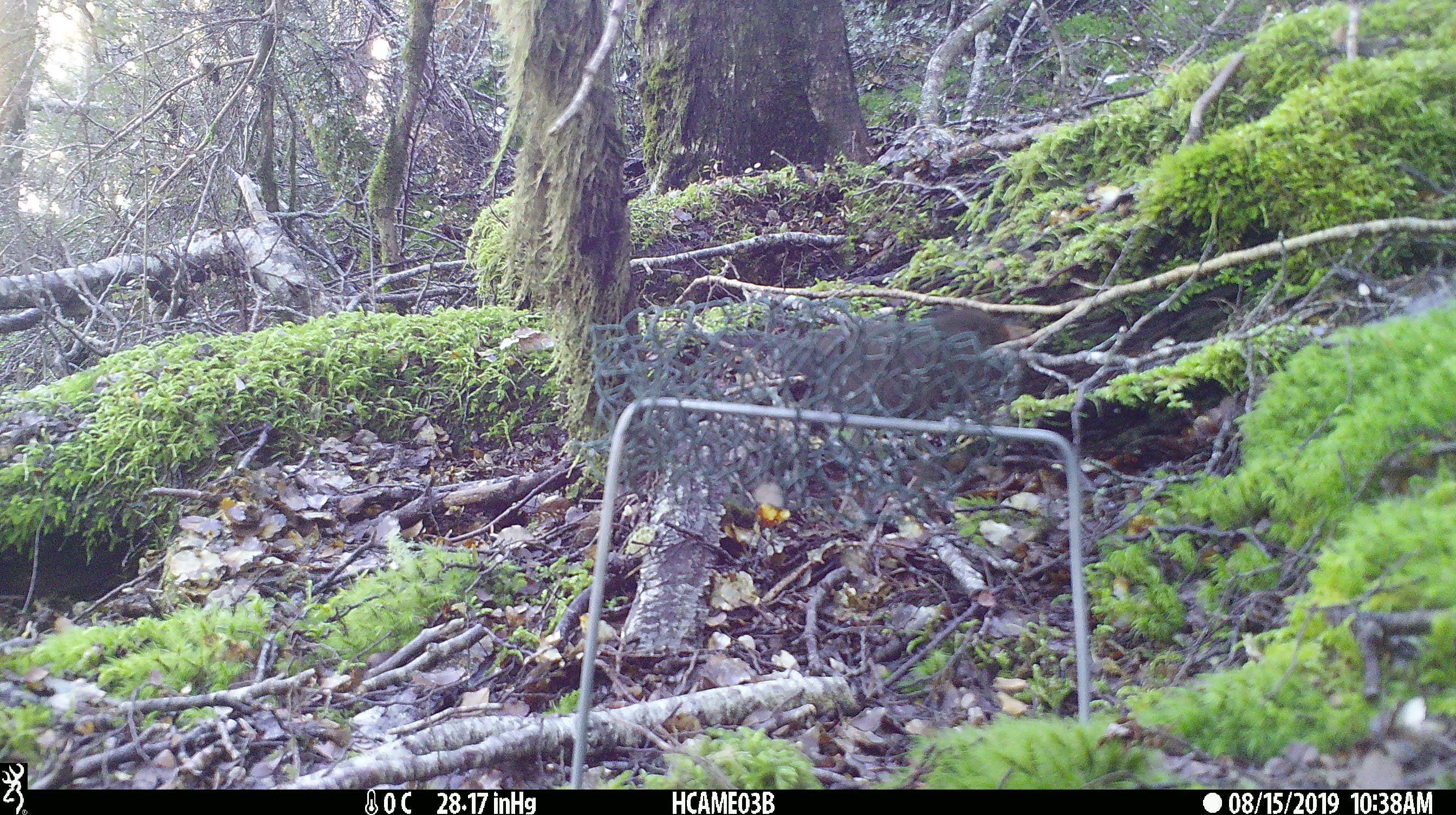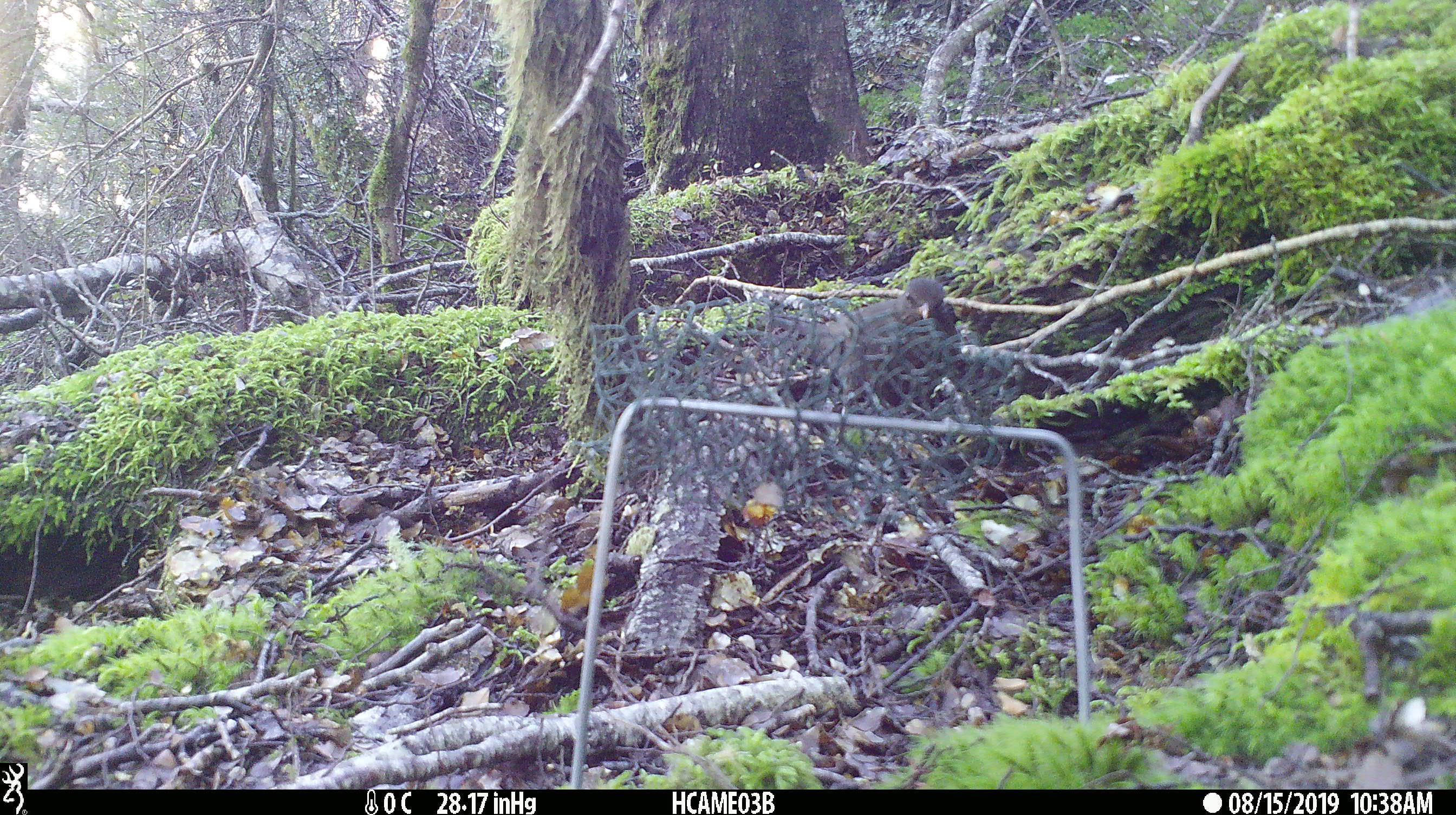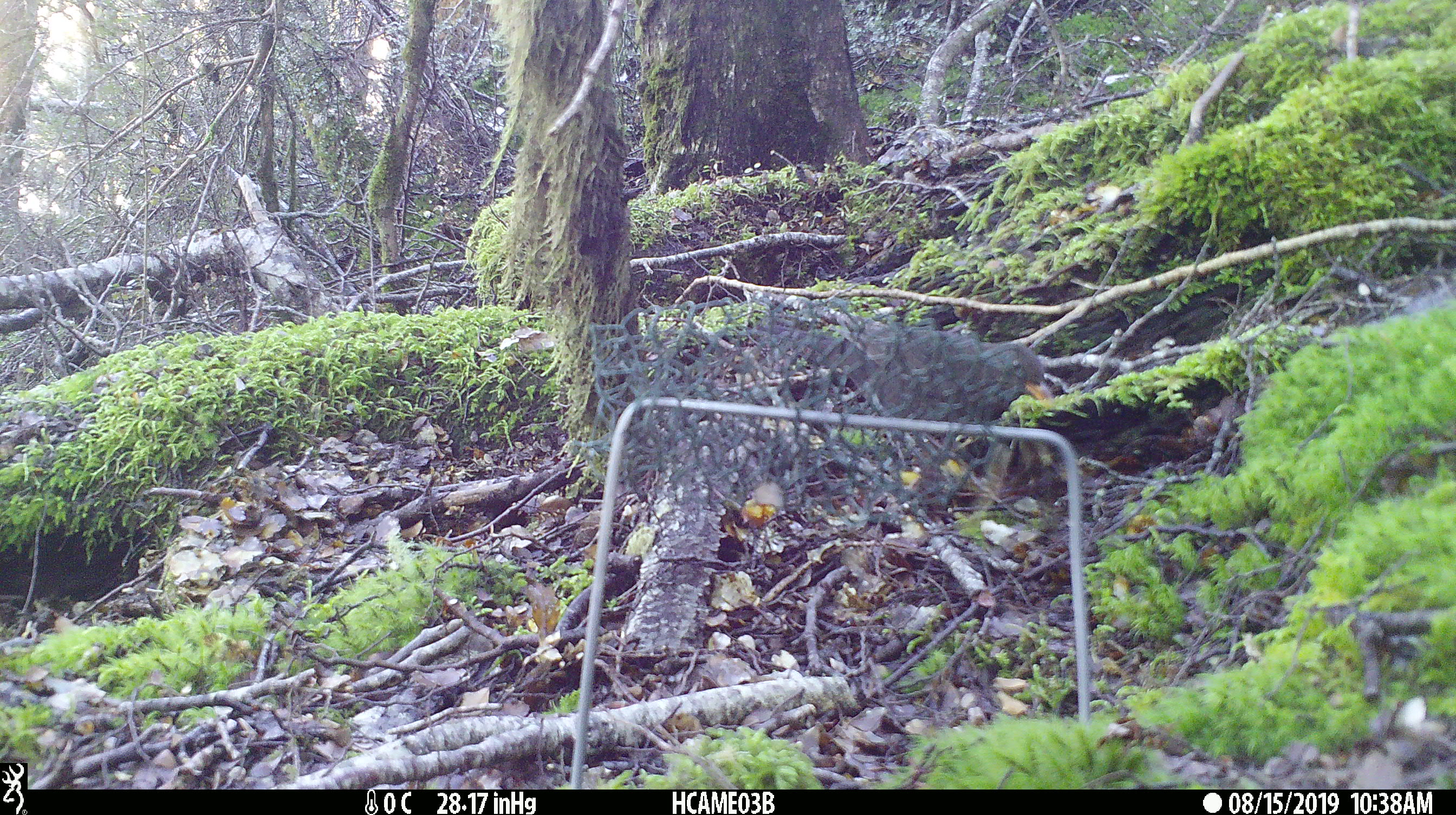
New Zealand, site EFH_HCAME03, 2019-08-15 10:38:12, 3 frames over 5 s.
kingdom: Animalia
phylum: Chordata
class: Aves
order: Passeriformes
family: Turdidae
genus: Turdus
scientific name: Turdus merula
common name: eurasian blackbird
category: blackbird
Blackbird (eurasian blackbird) (Turdus merula).